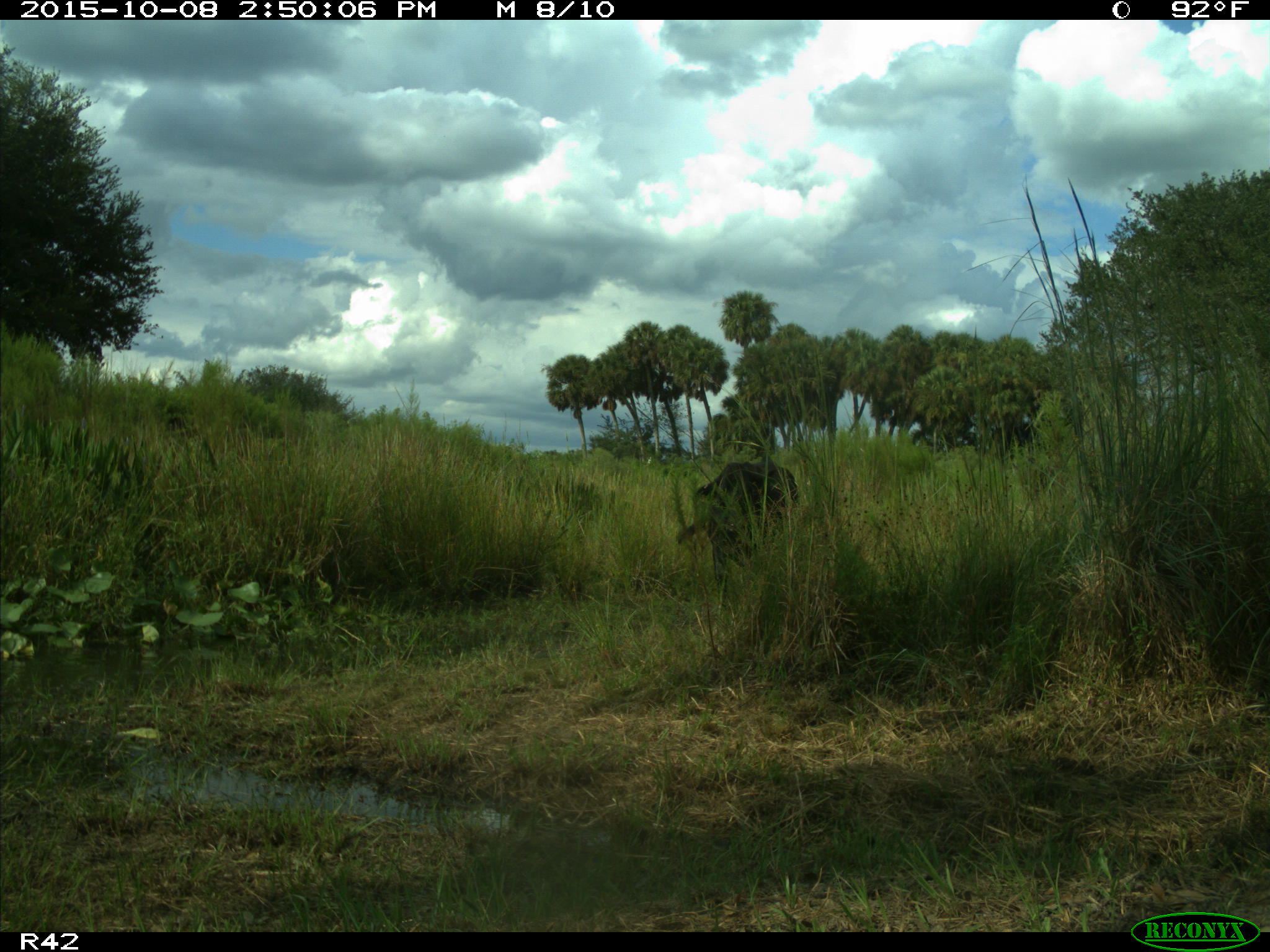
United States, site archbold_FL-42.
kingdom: Animalia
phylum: Chordata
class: Mammalia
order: Artiodactyla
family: Bovidae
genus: Bos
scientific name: Bos taurus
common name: domestic cow